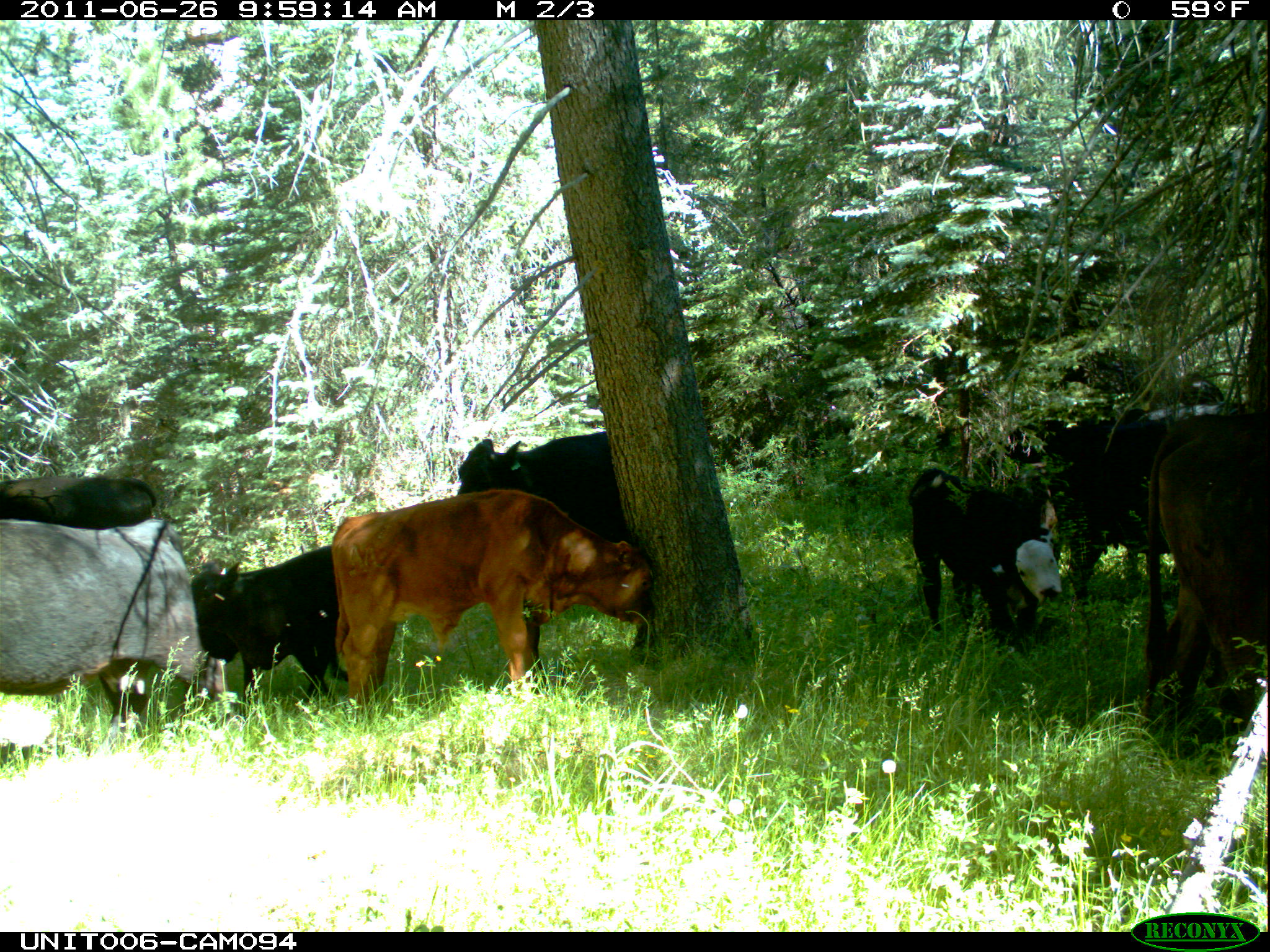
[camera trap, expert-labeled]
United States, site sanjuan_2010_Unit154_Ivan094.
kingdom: Animalia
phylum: Chordata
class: Mammalia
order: Artiodactyla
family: Bovidae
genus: Bos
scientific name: Bos taurus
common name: domestic cow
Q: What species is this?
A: Bos taurus (domestic cow).